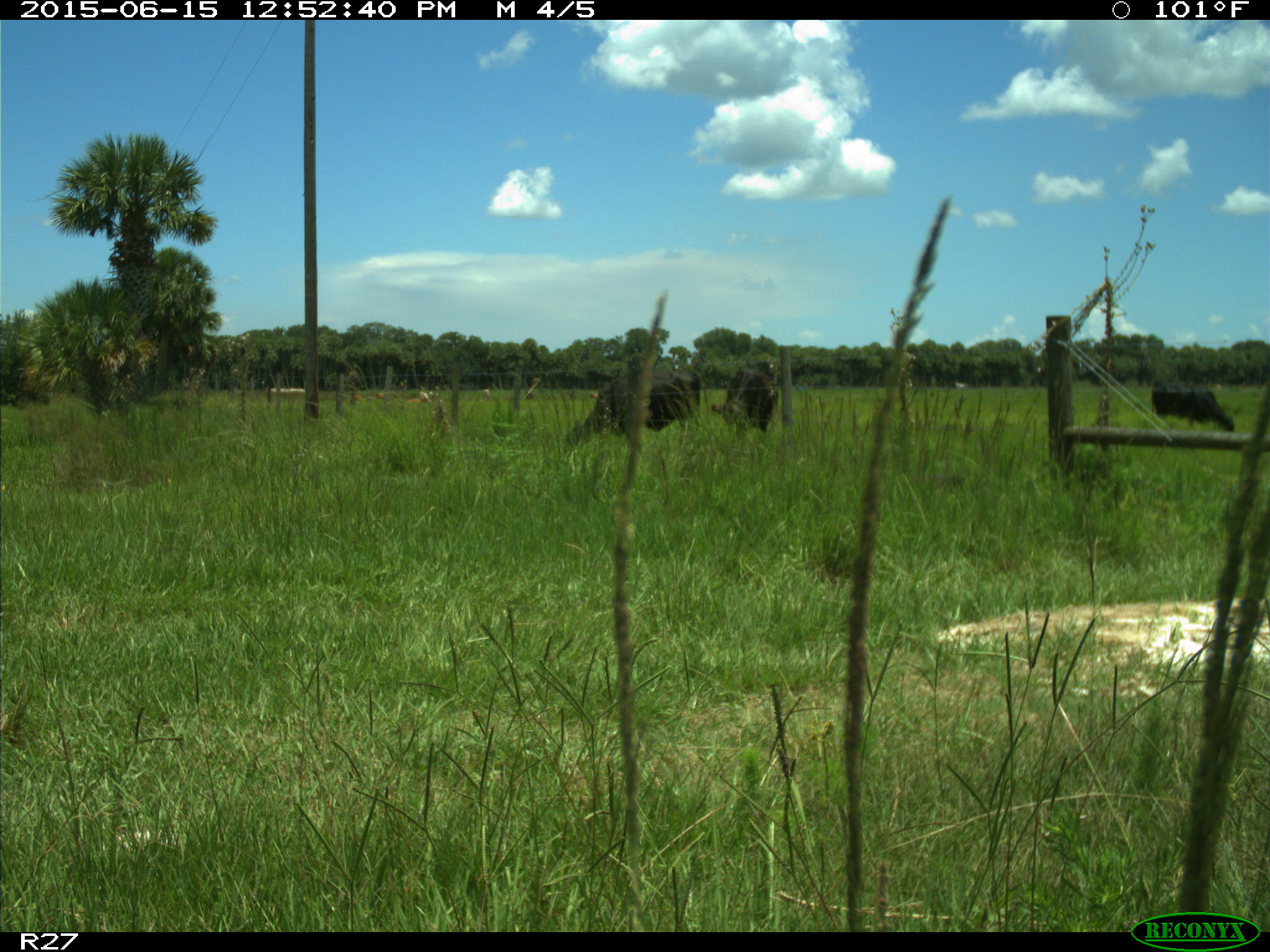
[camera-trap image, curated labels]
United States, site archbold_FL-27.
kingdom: Animalia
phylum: Chordata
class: Mammalia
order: Artiodactyla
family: Bovidae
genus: Bos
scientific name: Bos taurus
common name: domestic cow